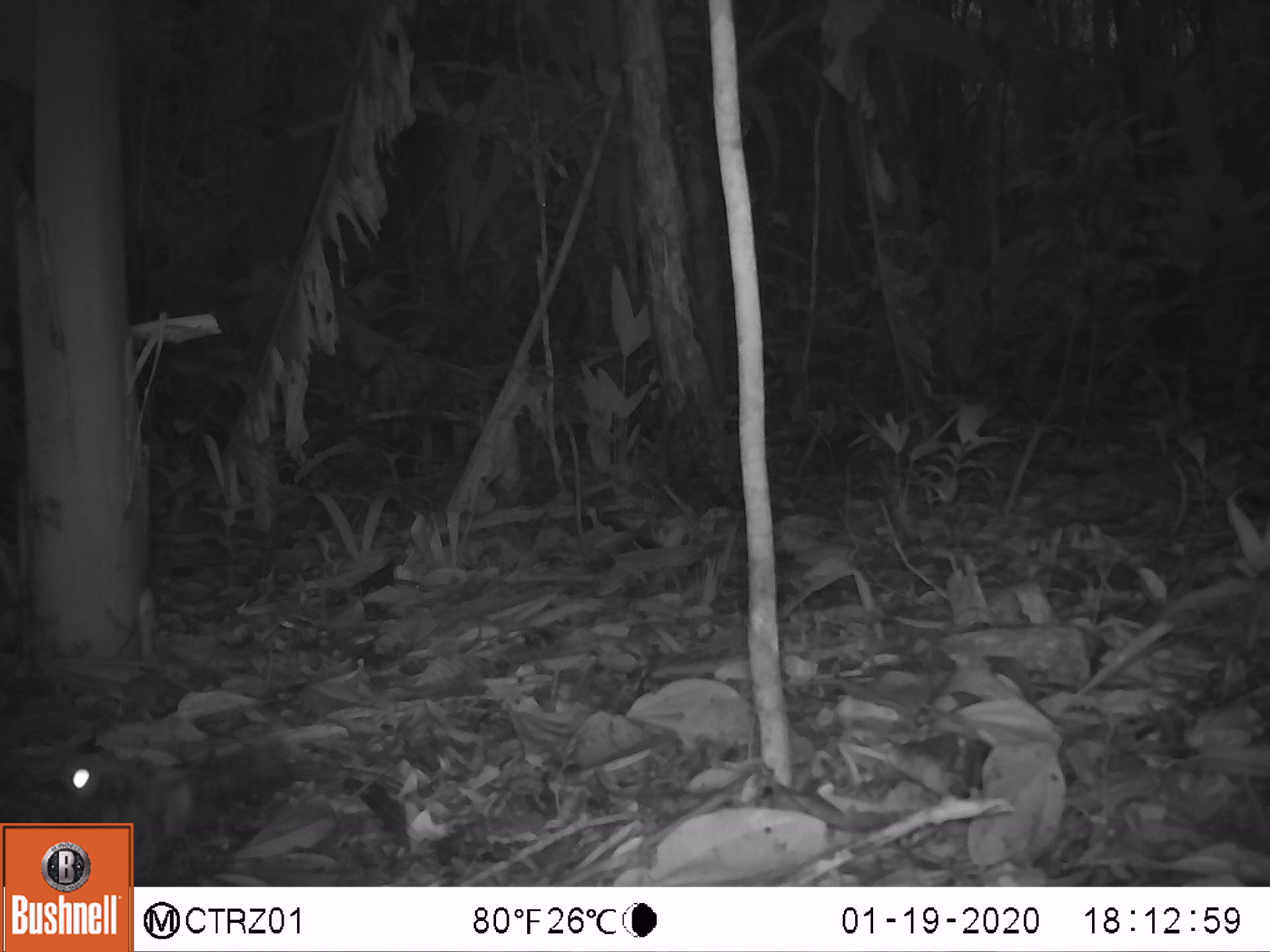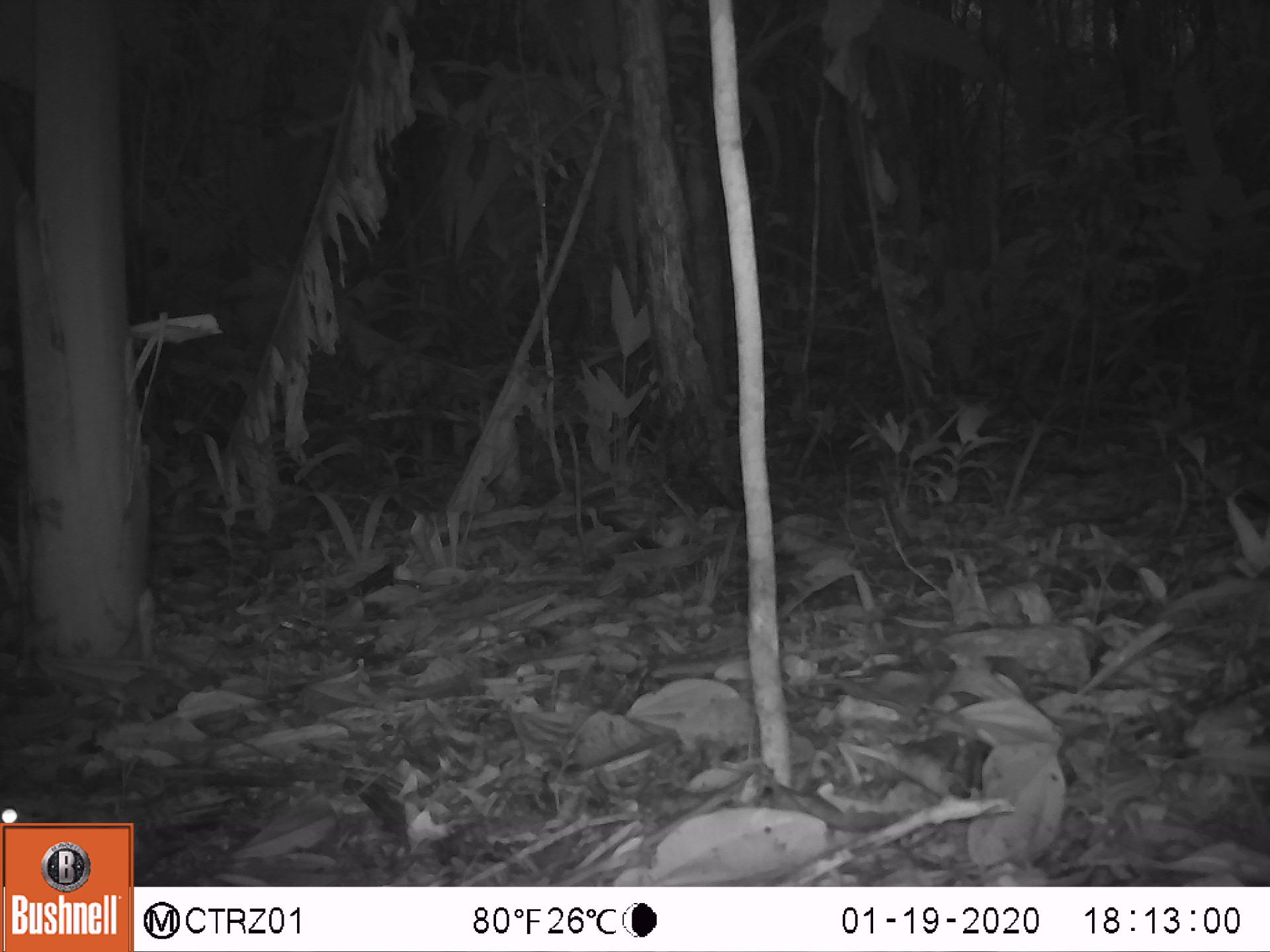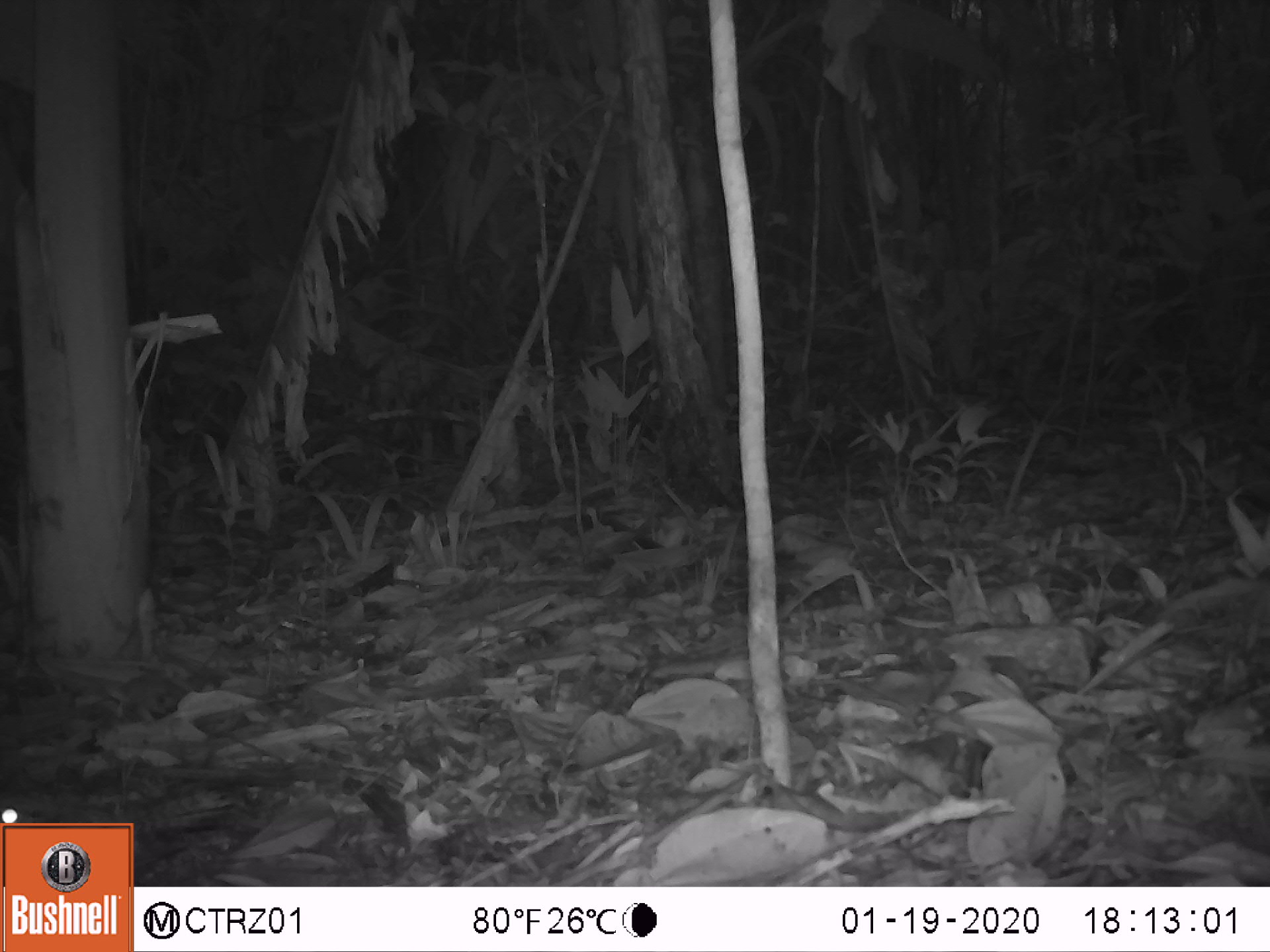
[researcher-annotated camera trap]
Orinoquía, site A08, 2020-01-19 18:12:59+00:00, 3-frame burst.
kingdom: Animalia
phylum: Chordata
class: Aves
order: Caprimulgiformes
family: Caprimulgidae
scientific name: Caprimulgidae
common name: nightjar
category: unknown nightjar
Unknown nightjar (nightjar) (Caprimulgidae).